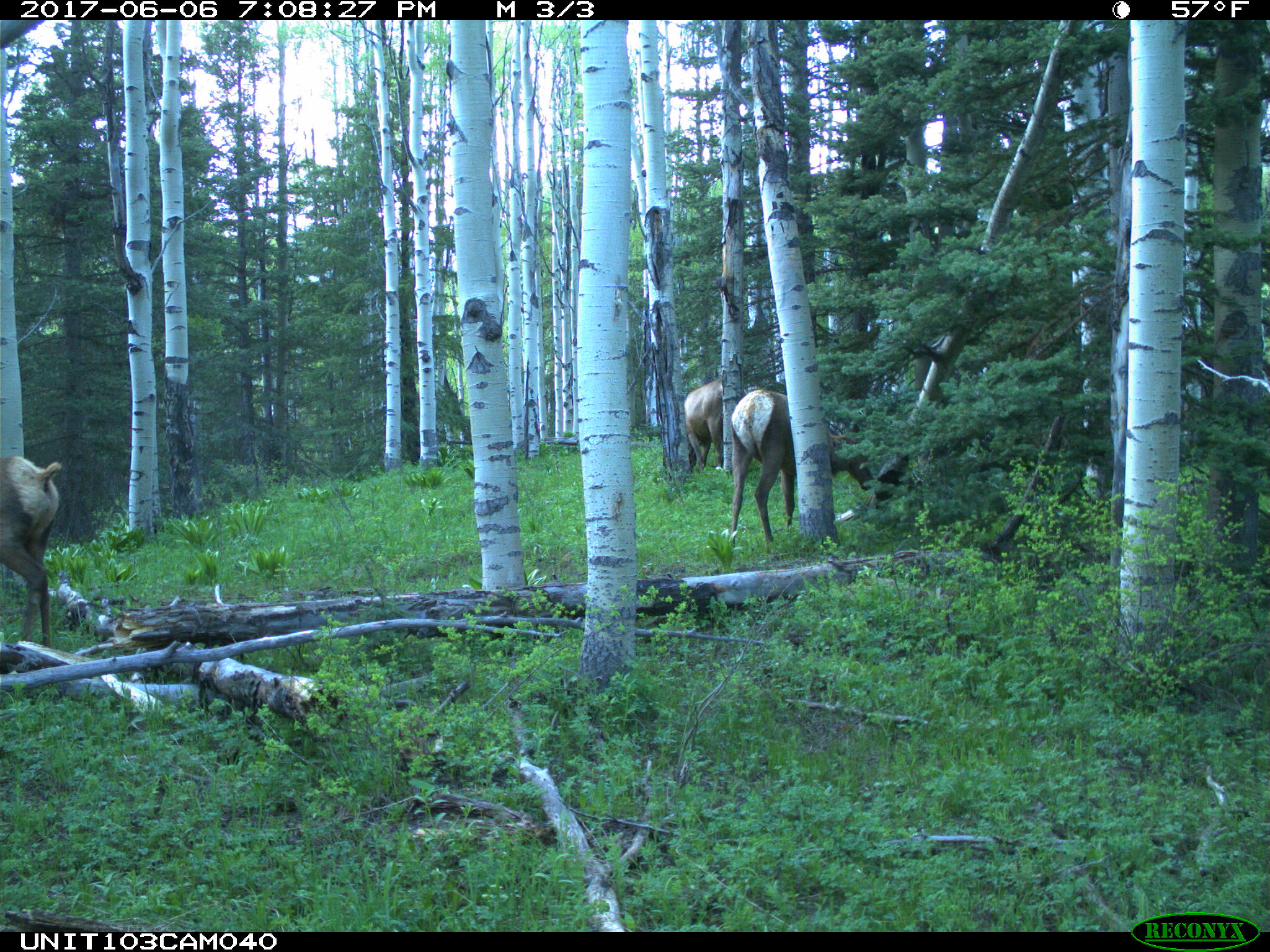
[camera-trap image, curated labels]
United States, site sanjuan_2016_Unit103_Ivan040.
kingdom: Animalia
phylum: Chordata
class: Mammalia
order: Artiodactyla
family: Cervidae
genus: Cervus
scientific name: Cervus elaphus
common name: red deer